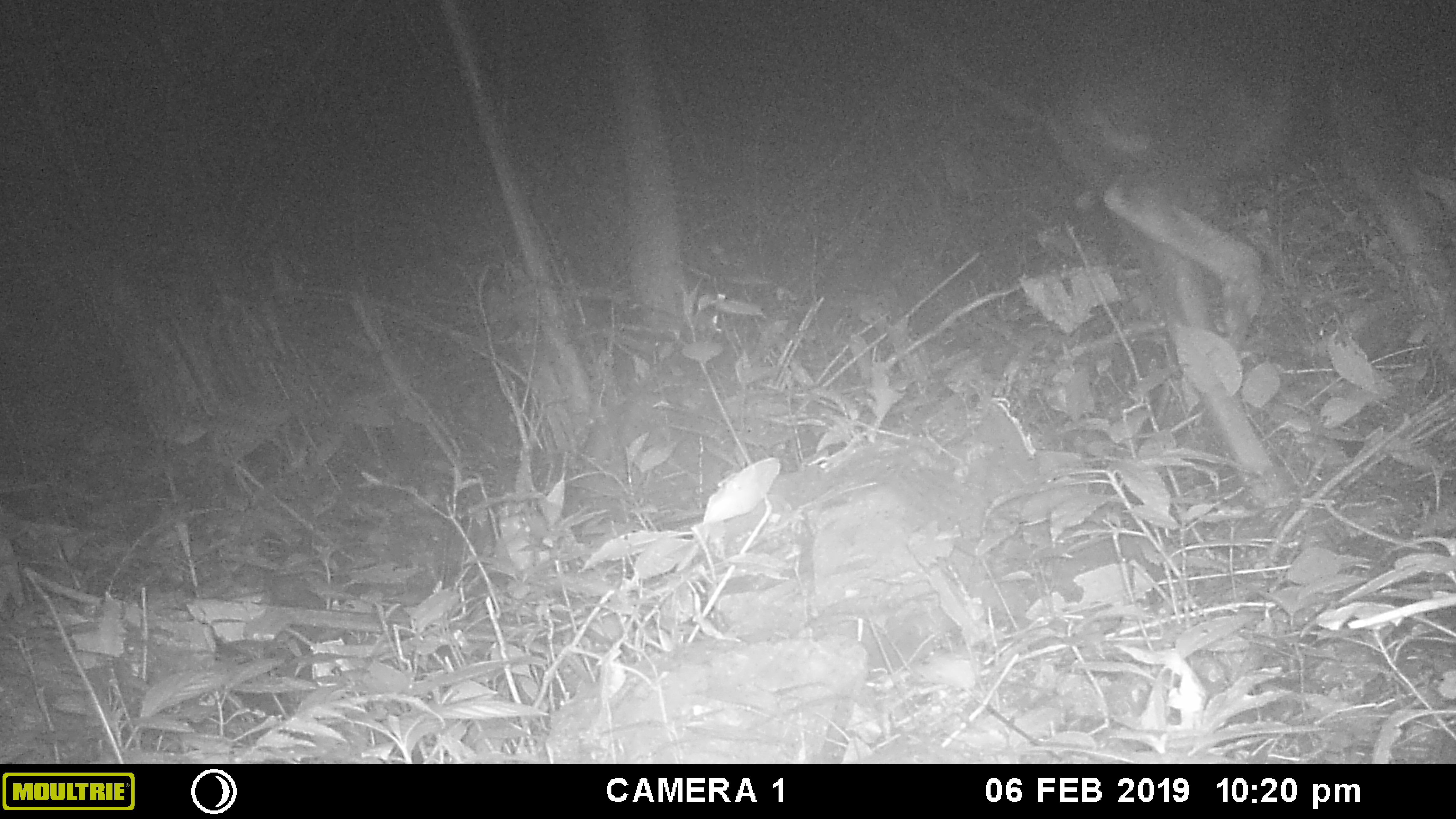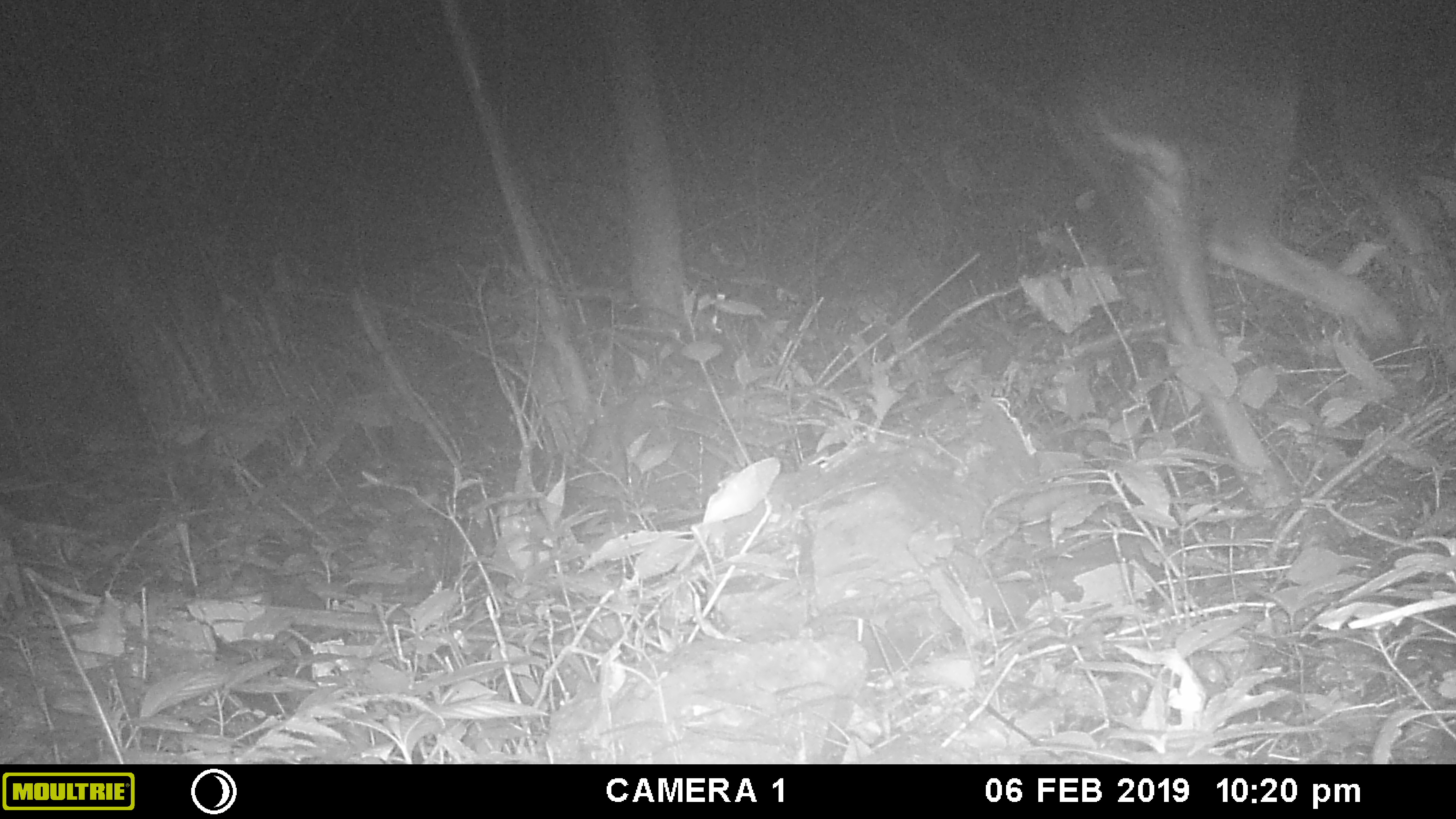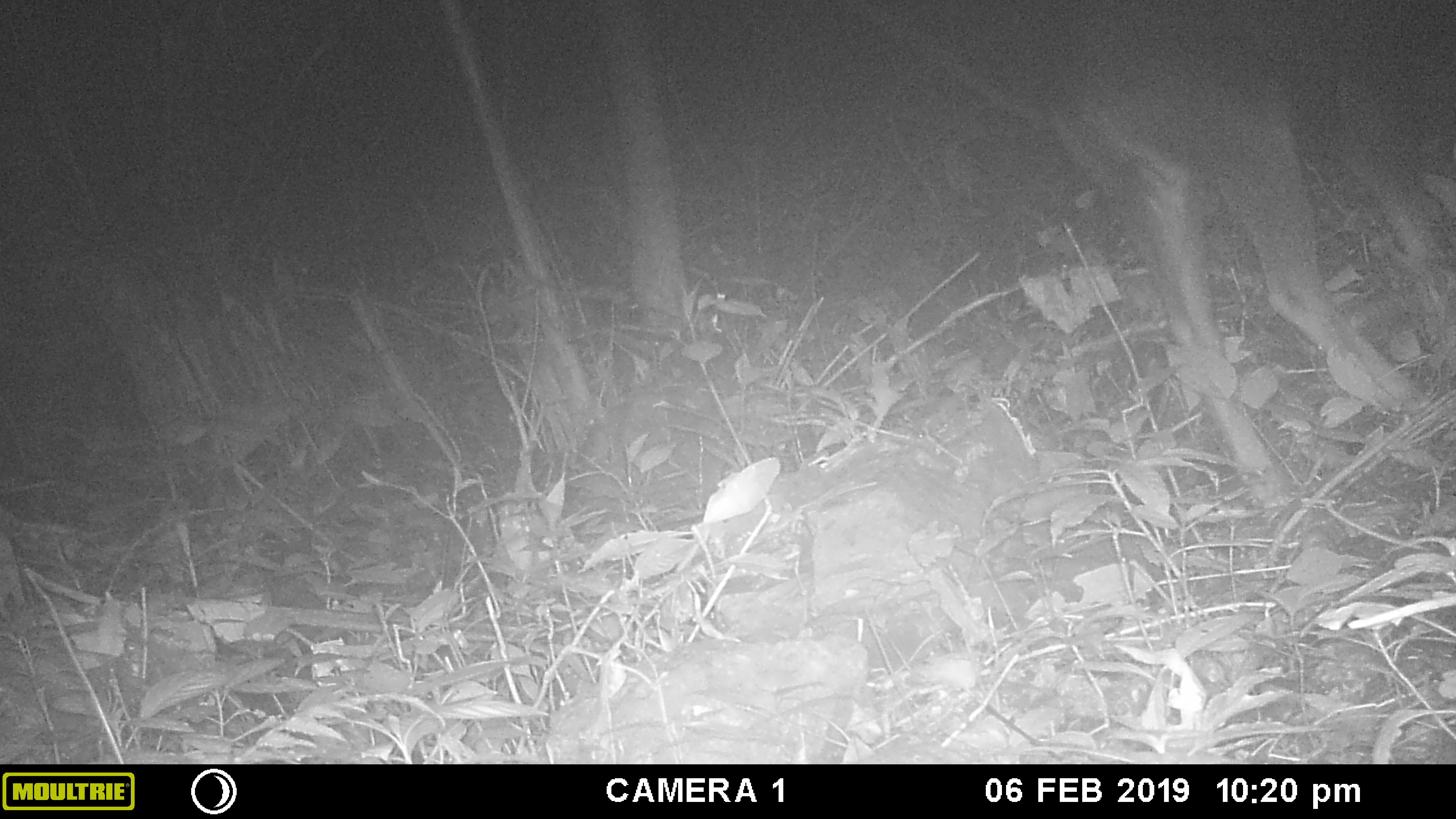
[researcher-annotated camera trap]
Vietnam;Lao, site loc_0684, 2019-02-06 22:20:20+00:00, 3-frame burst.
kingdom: Animalia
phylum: Chordata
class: Mammalia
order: Artiodactyla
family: Bovidae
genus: Capricornis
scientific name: Capricornis sumatraensis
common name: chinese serow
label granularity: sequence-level